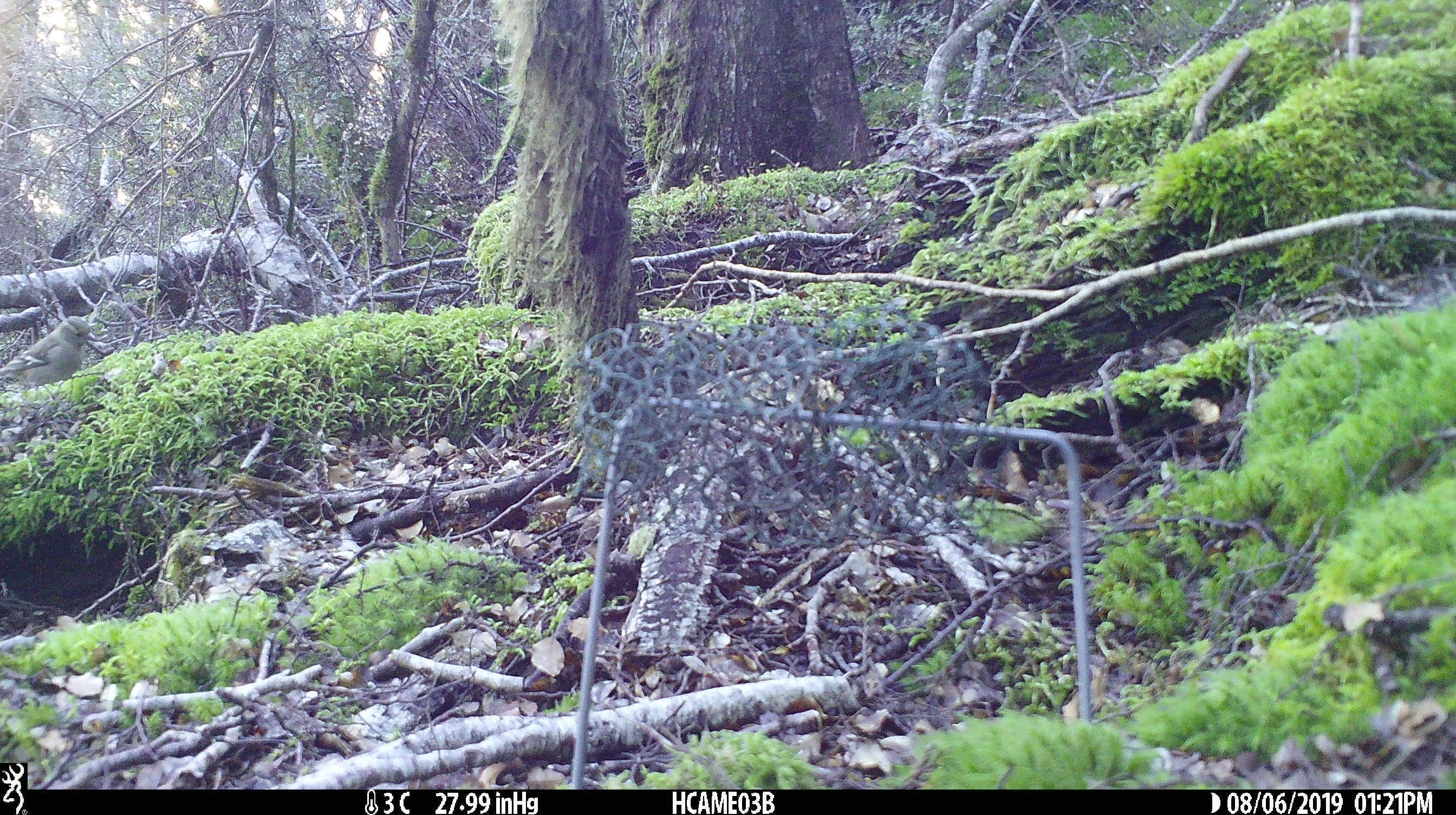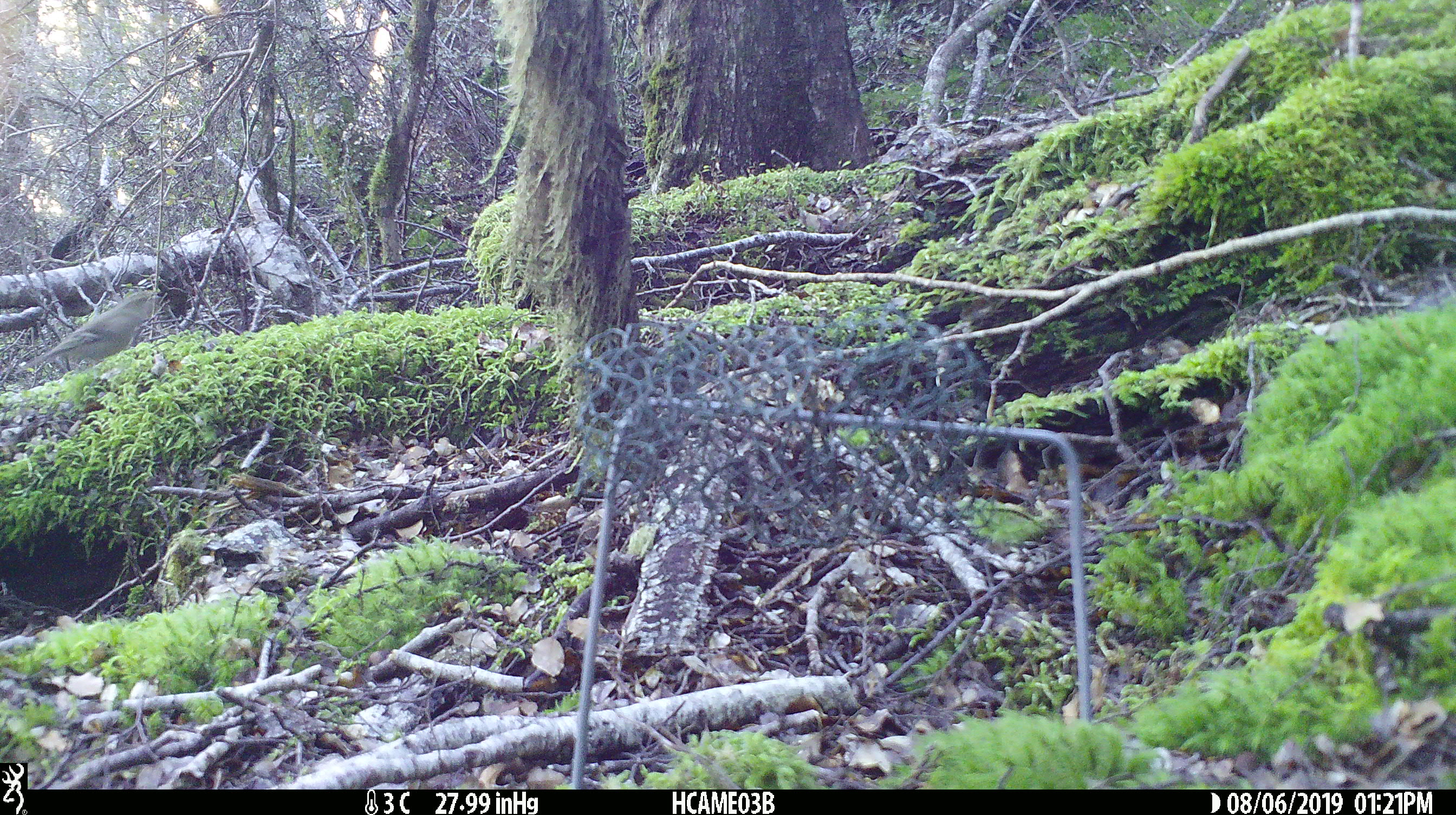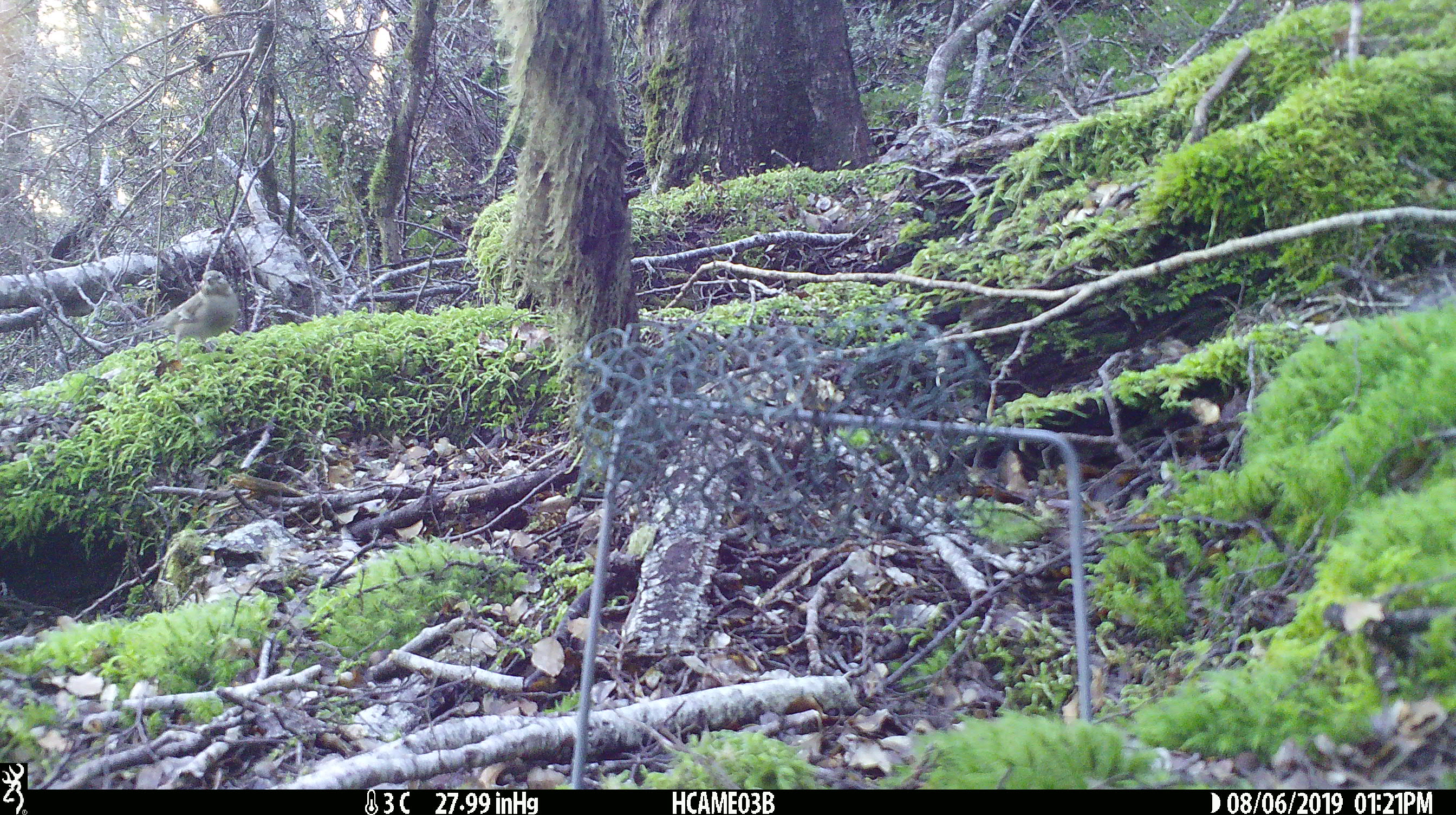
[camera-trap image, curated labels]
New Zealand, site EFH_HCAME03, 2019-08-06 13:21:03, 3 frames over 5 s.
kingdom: Animalia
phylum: Chordata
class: Aves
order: Passeriformes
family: Fringillidae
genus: Fringilla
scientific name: Fringilla coelebs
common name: common chaffinch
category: chaffinch